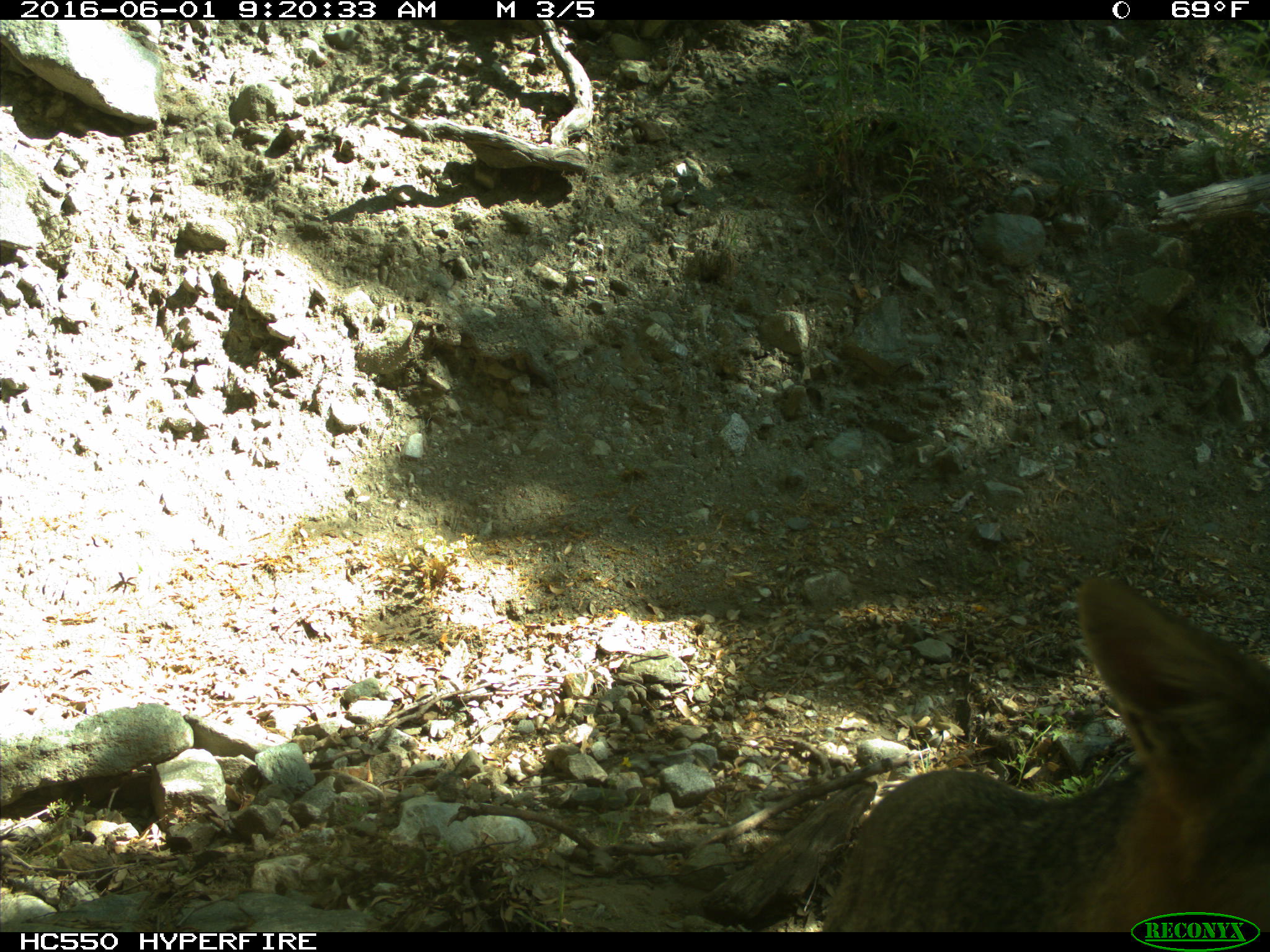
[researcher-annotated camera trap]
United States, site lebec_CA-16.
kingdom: Animalia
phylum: Chordata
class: Mammalia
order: Carnivora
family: Canidae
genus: Canis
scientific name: Canis latrans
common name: coyote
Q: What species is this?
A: Canis latrans (coyote).